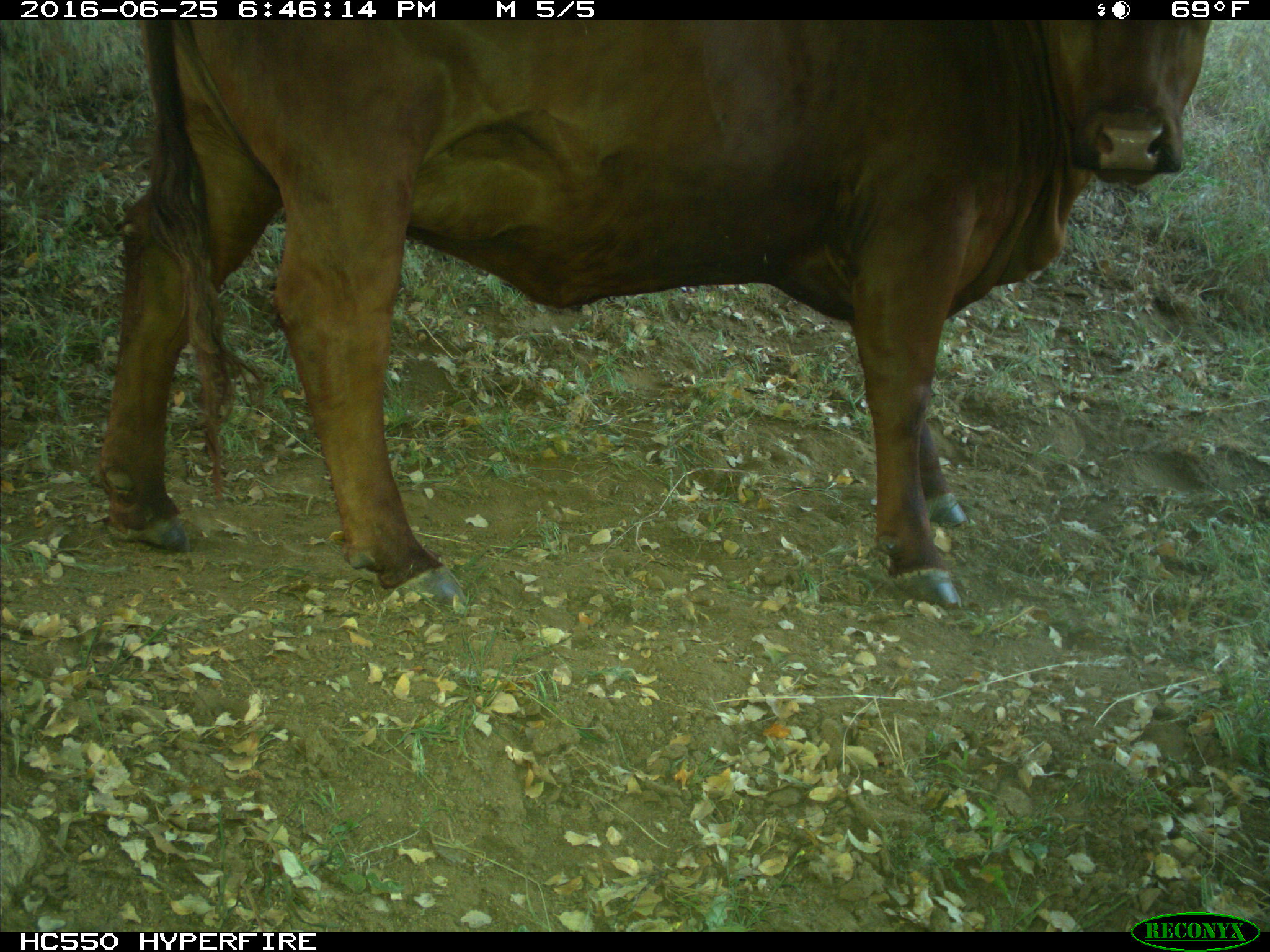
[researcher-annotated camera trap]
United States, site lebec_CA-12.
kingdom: Animalia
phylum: Chordata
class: Mammalia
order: Artiodactyla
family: Bovidae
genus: Bos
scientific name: Bos taurus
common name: domestic cow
Bos taurus (domestic cow).